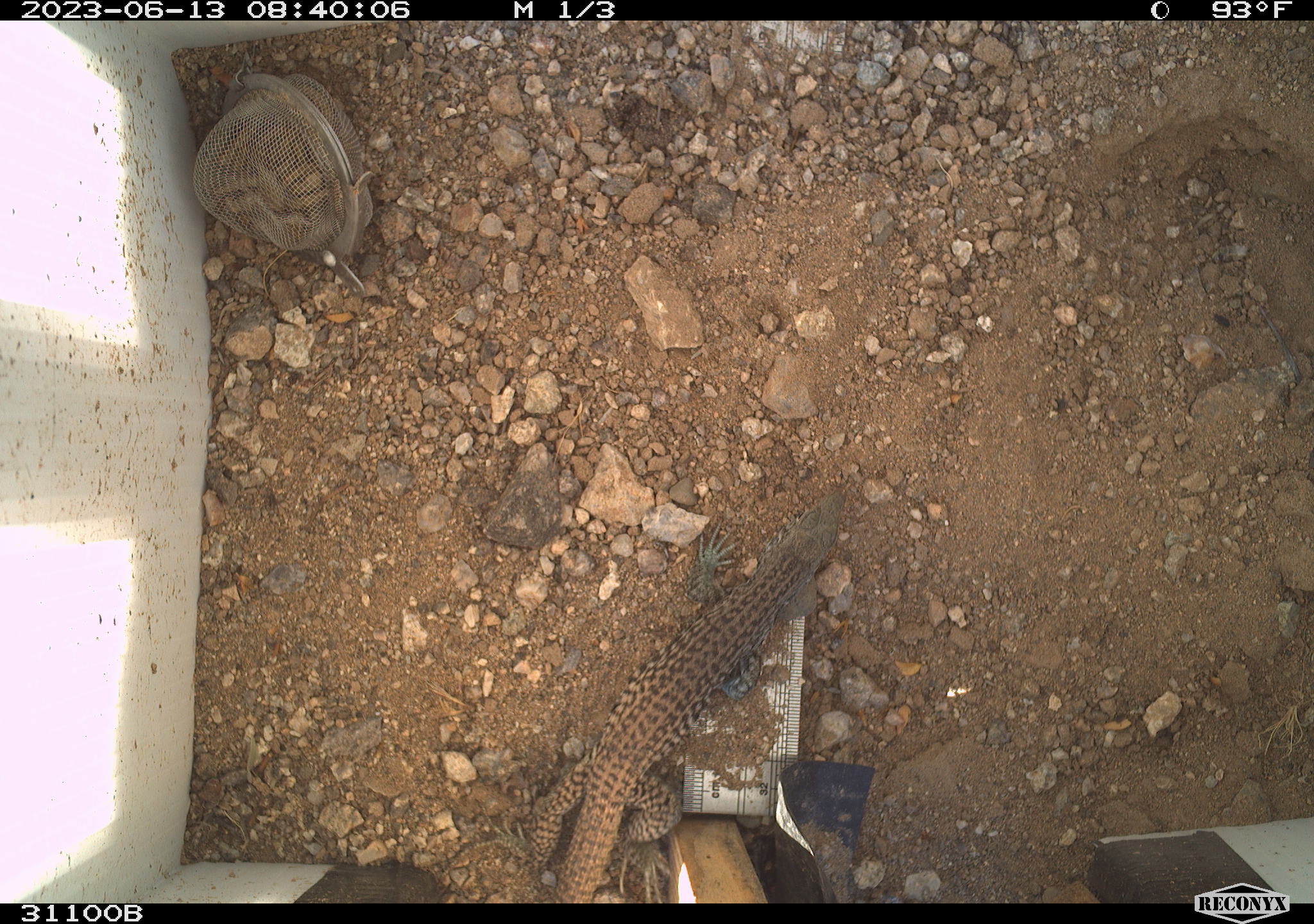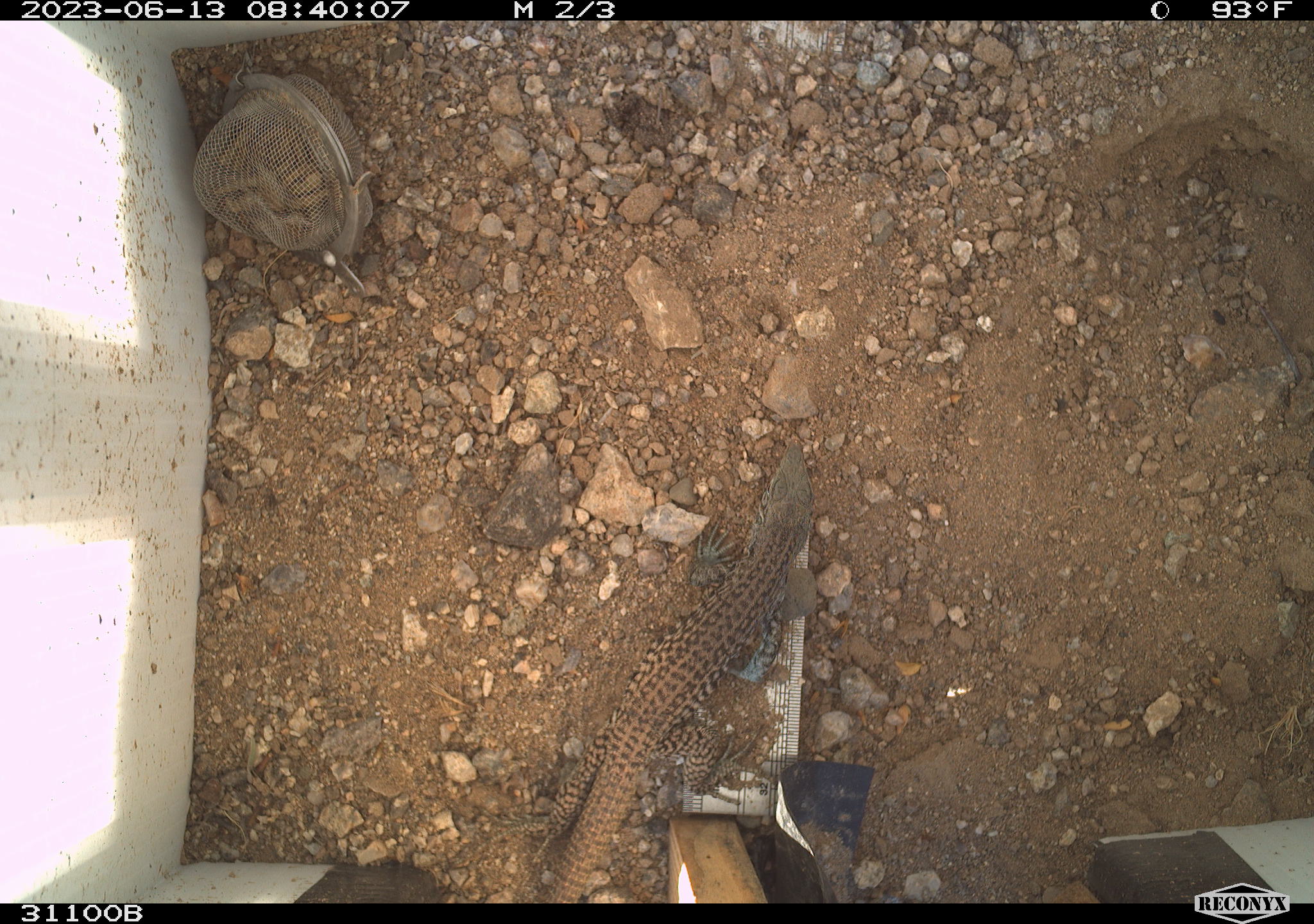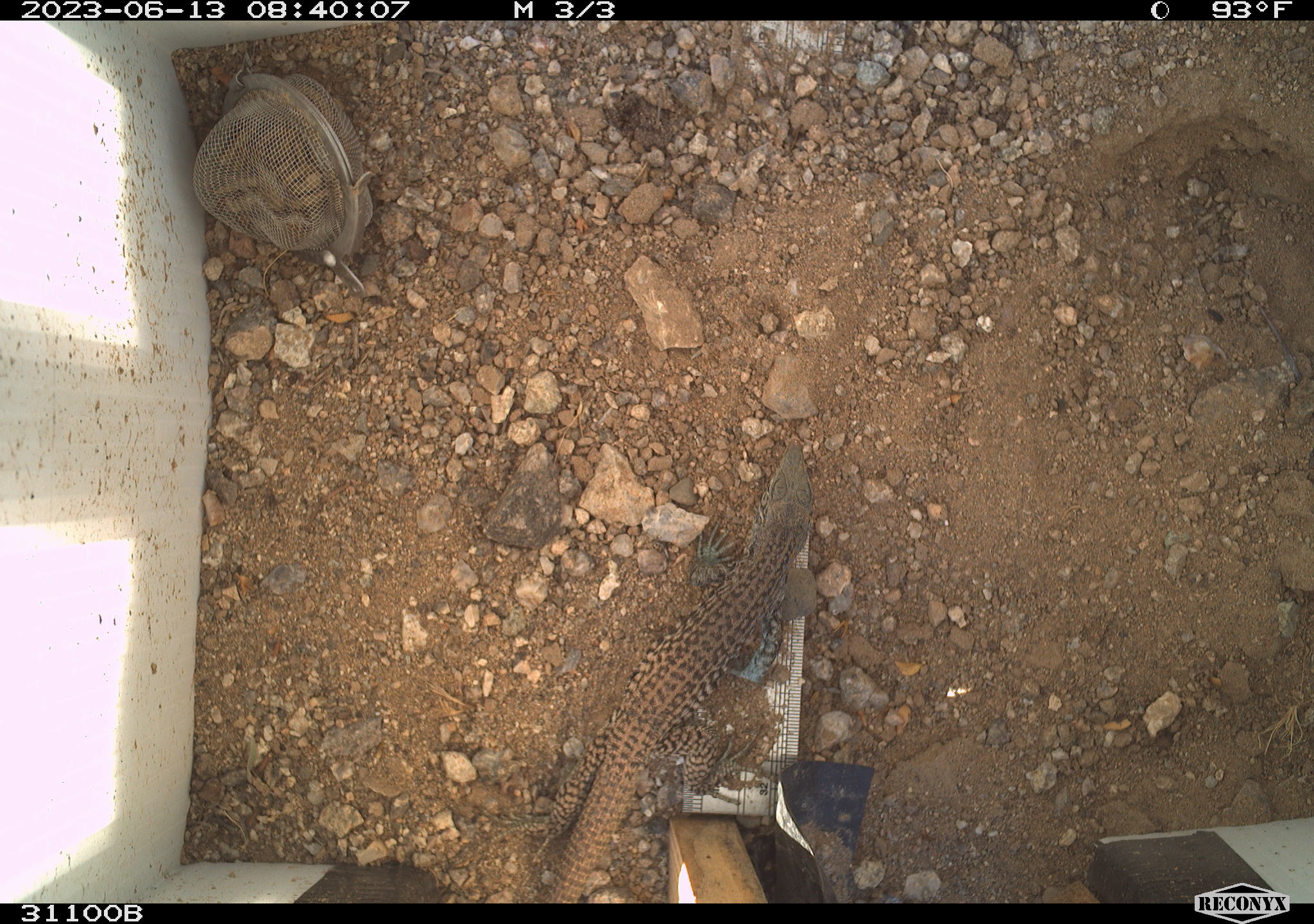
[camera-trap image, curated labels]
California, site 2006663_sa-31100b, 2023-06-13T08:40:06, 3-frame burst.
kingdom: Animalia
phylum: Chordata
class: Reptilia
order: Squamata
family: Teiidae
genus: Aspidoscelis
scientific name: Aspidoscelis tigris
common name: western whiptail